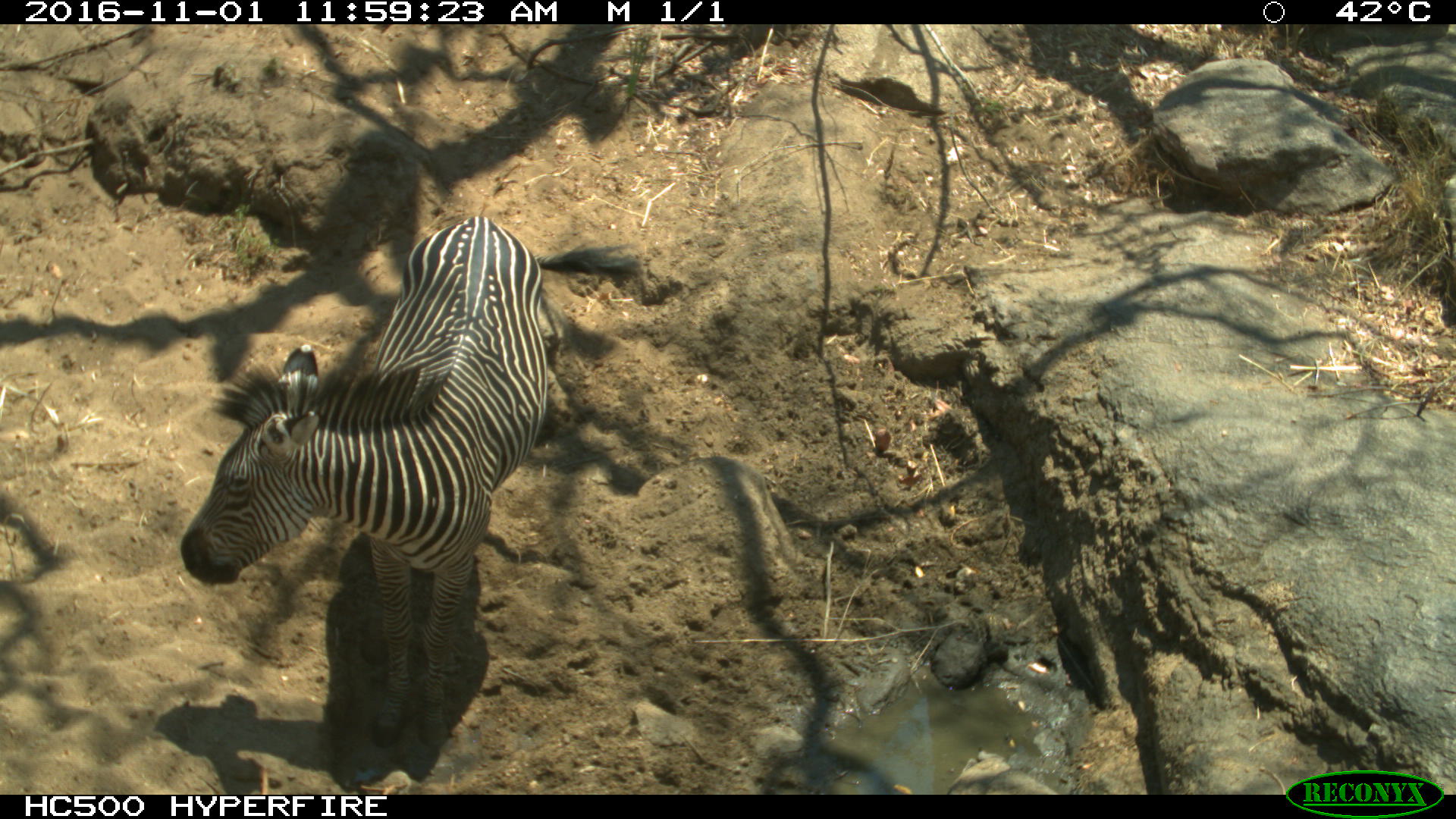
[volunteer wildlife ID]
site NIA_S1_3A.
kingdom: Animalia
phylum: Chordata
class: Mammalia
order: Perissodactyla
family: Equidae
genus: Equus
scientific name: Equus quagga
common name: plains zebra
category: zebraplains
Zebraplains (plains zebra) (Equus quagga), count 1. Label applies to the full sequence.